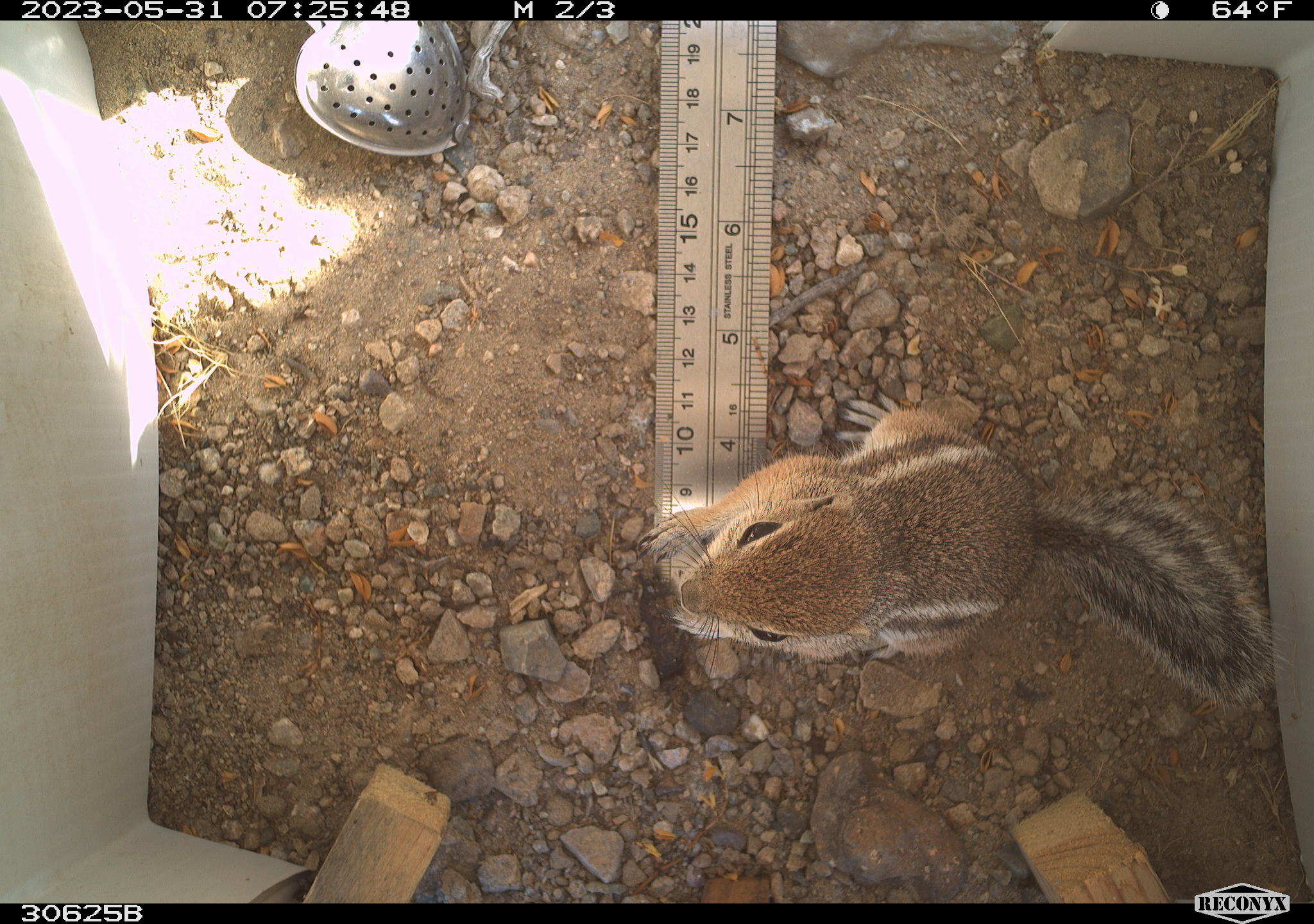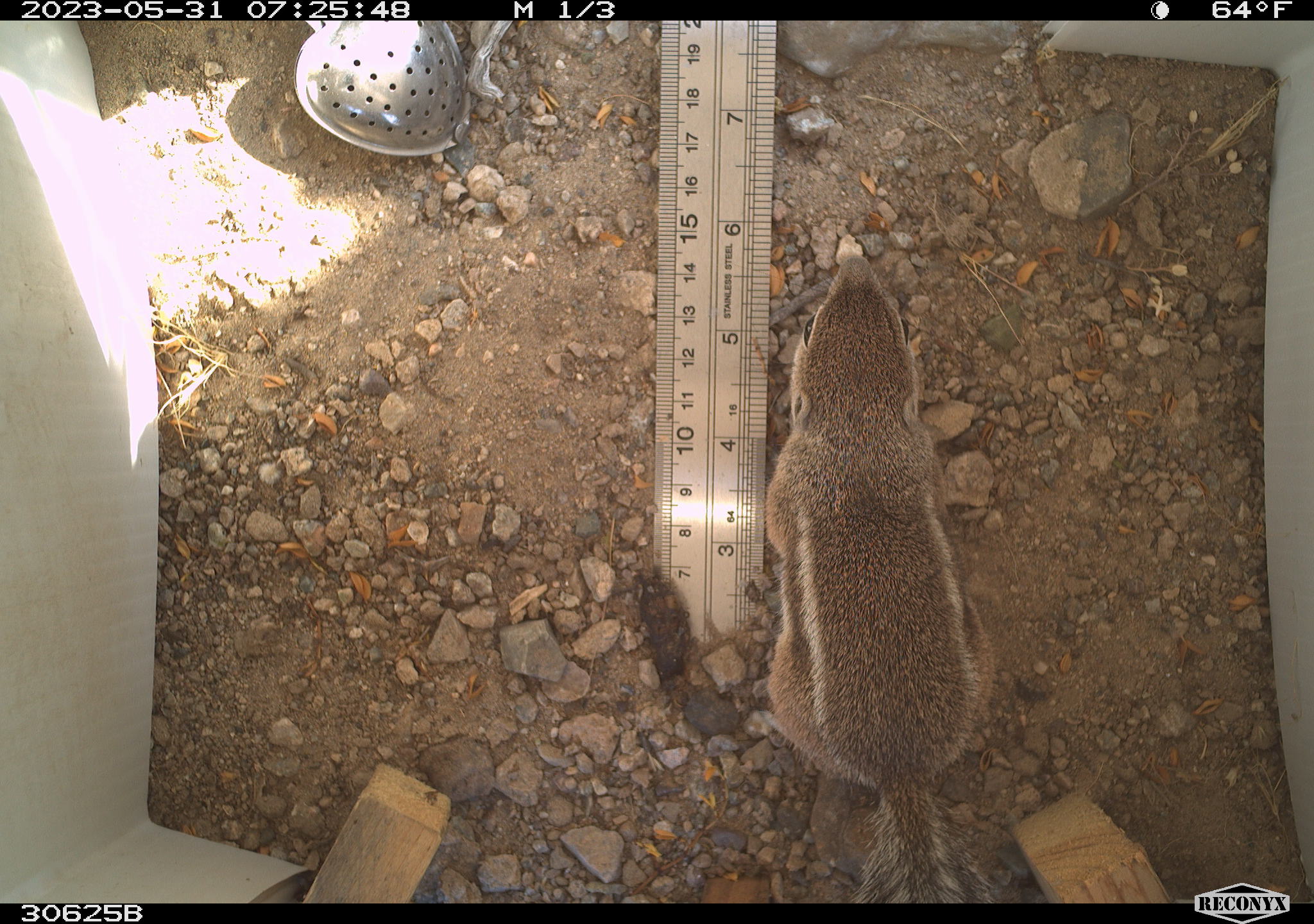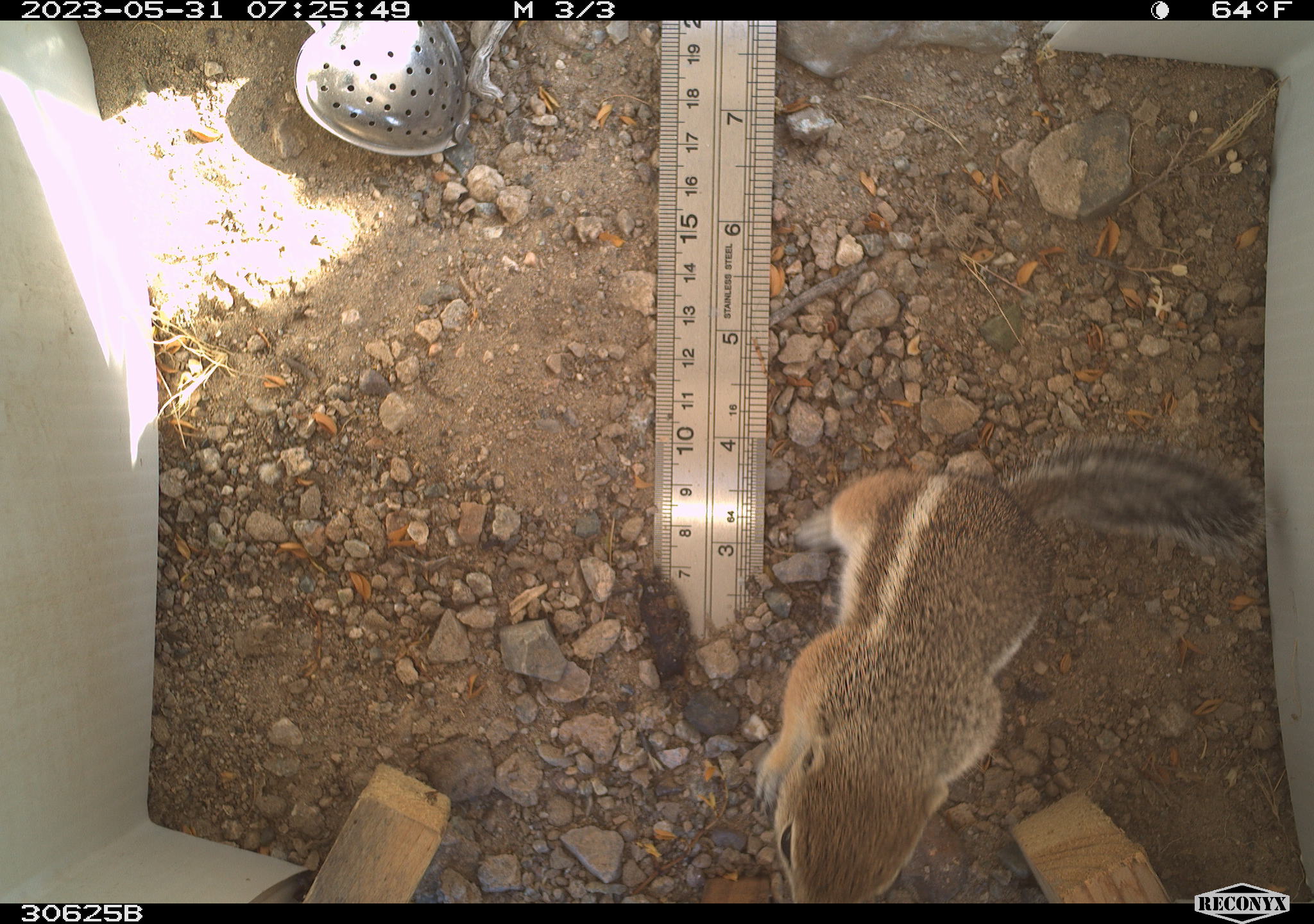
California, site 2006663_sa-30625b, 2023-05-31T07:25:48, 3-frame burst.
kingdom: Animalia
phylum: Chordata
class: Mammalia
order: Rodentia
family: Sciuridae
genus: Ammospermophilus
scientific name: Ammospermophilus leucurus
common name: white-tailed antelope squirrel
White-tailed antelope squirrel (Ammospermophilus leucurus).